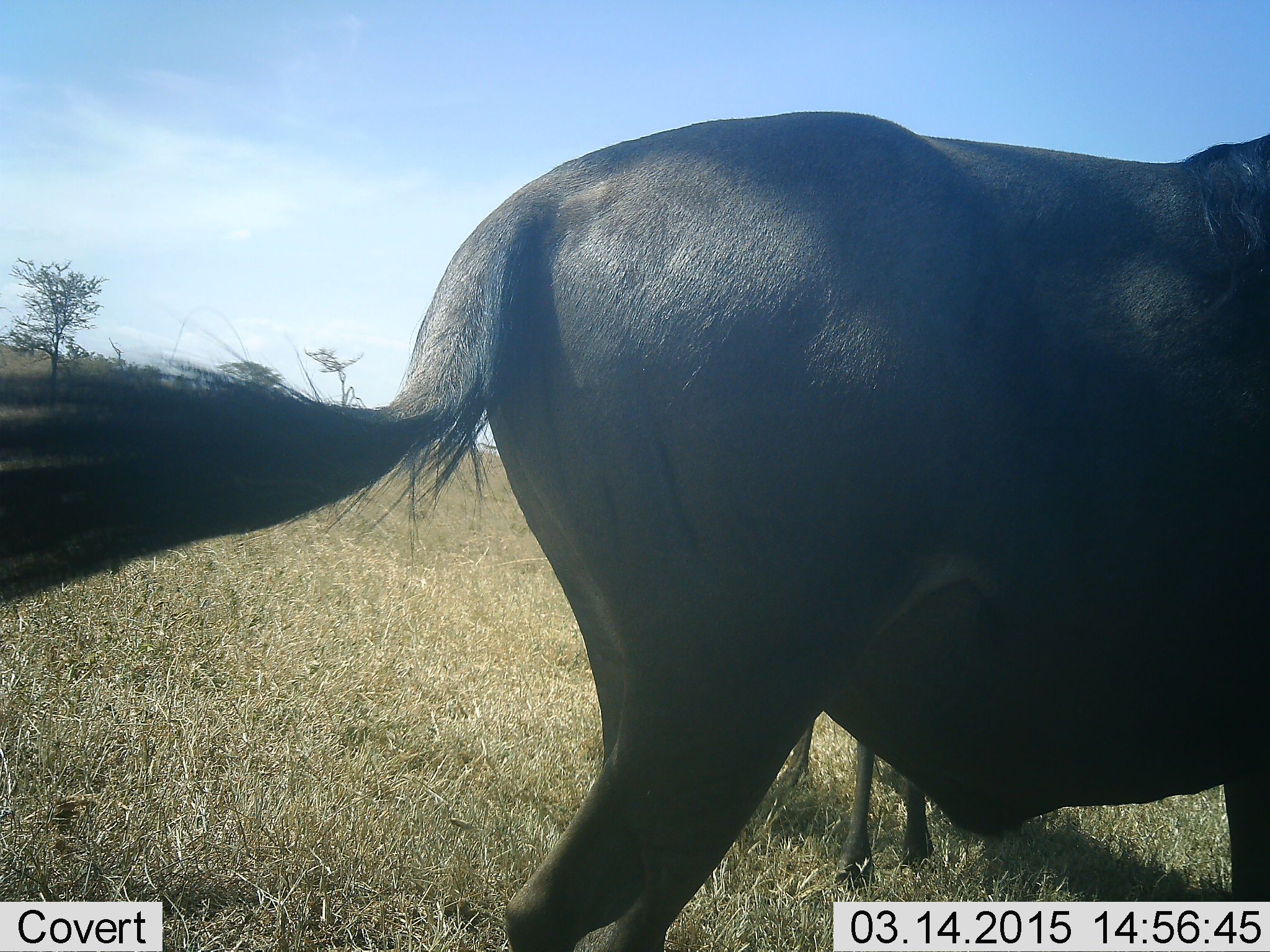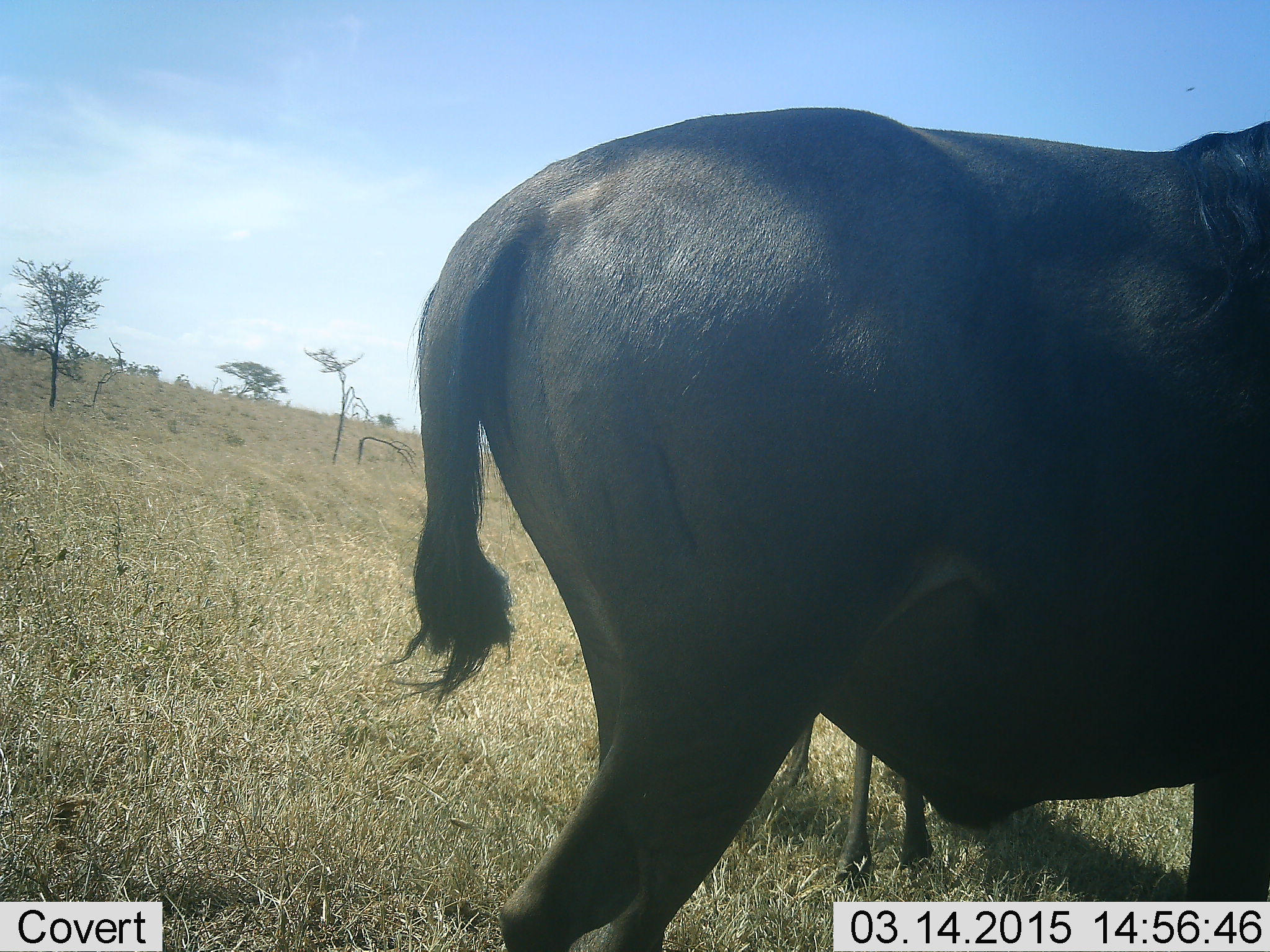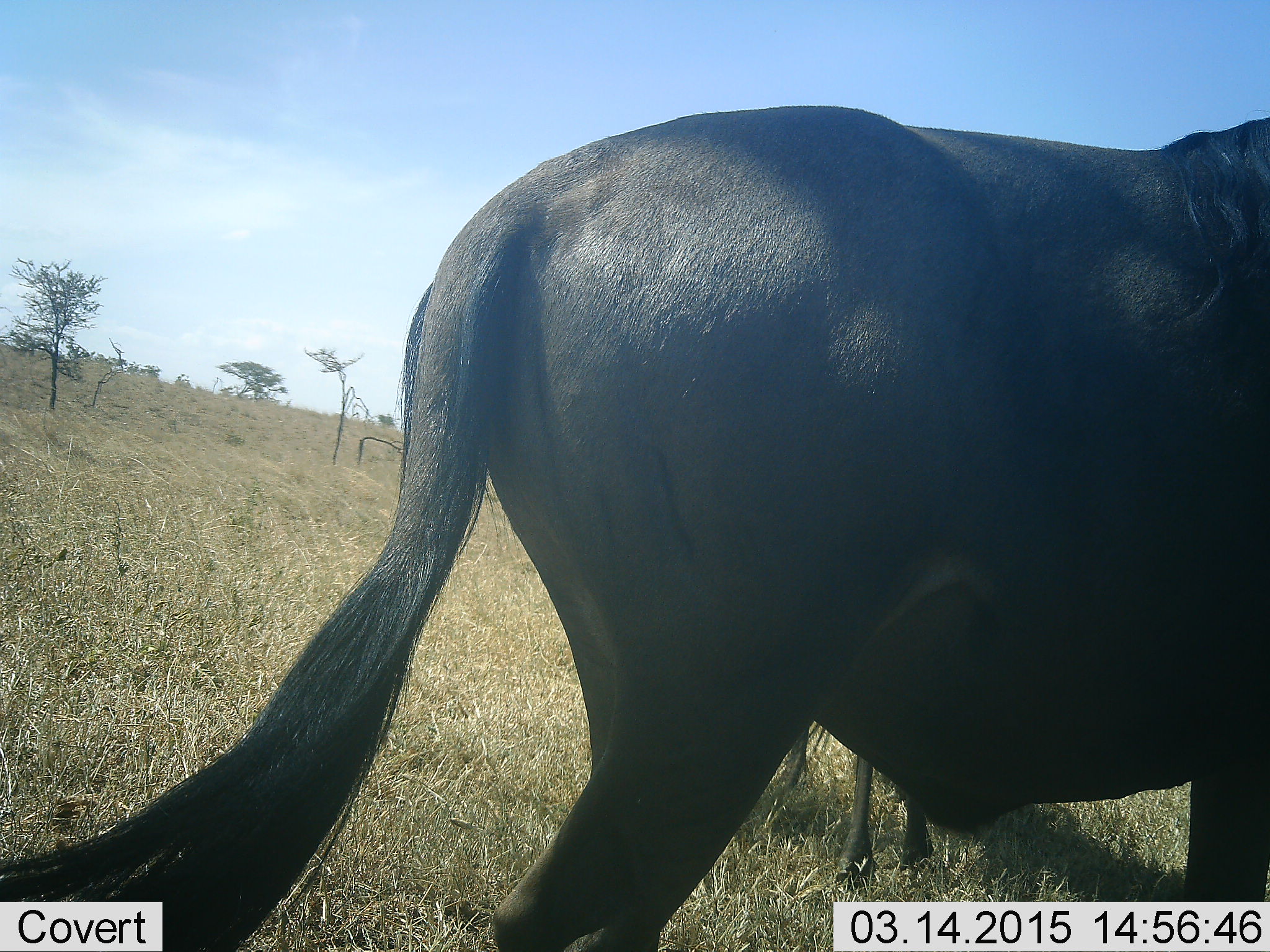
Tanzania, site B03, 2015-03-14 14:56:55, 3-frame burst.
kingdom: Animalia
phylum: Chordata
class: Mammalia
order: Artiodactyla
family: Bovidae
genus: Connochaetes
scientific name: Connochaetes taurinus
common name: blue wildebeest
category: wildebeest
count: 2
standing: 100%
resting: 0%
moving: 0%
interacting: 0%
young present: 10%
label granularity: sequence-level